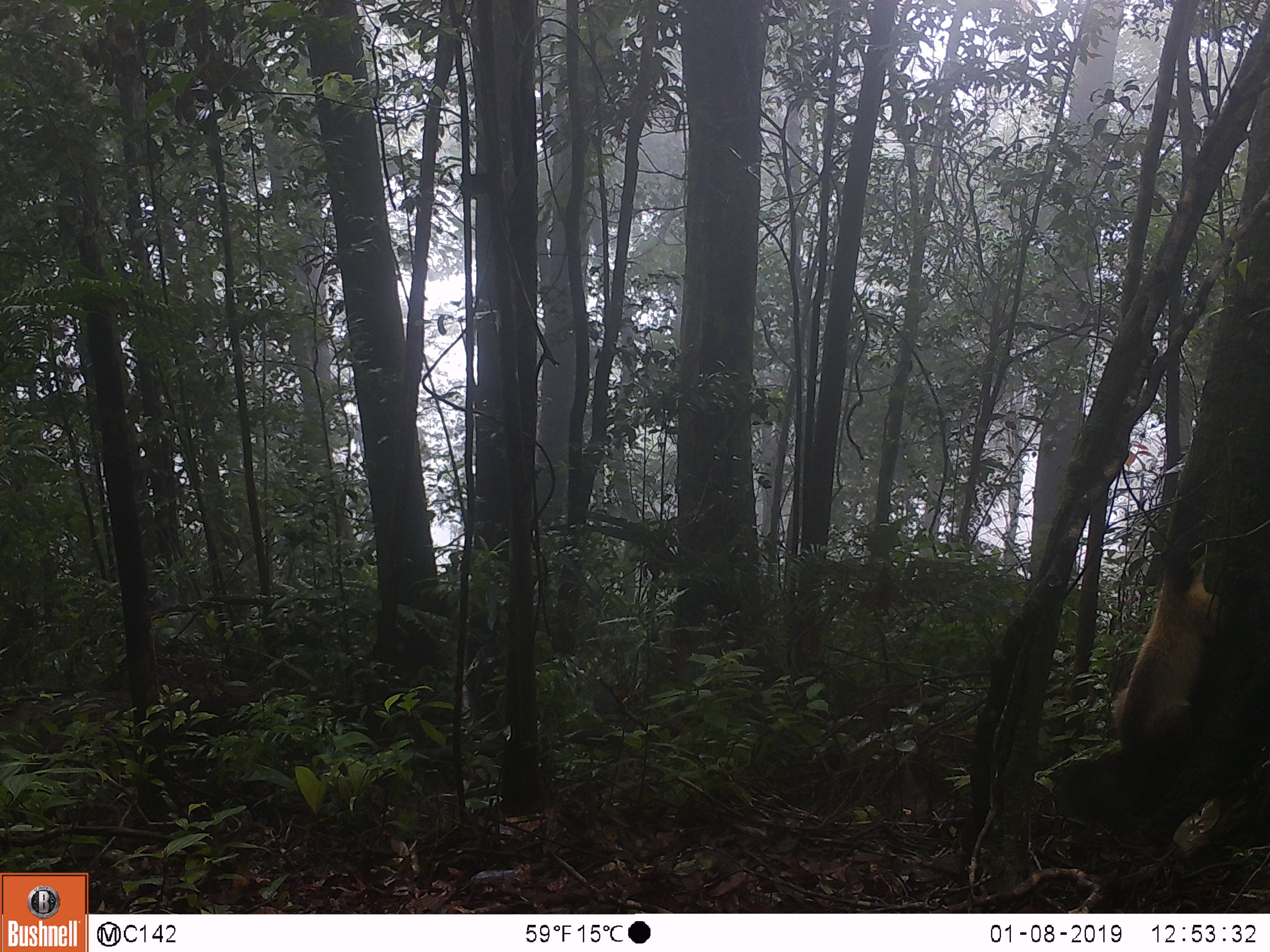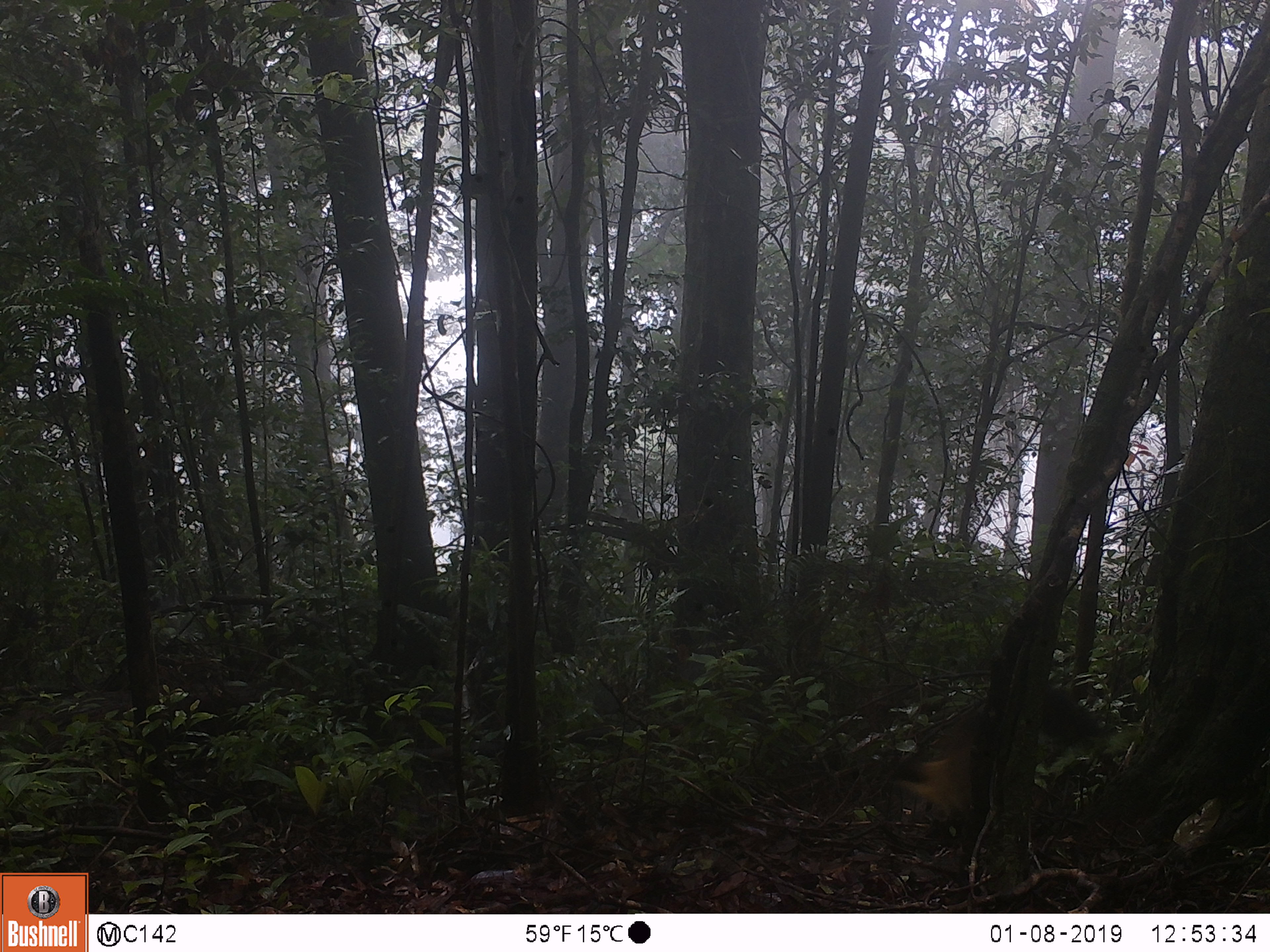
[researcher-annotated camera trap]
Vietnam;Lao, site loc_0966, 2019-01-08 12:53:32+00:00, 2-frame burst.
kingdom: Animalia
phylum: Chordata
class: Mammalia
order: Carnivora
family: Mustelidae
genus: Martes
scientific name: Martes flavigula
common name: yellow-throated marten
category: yellow throated marten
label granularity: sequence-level